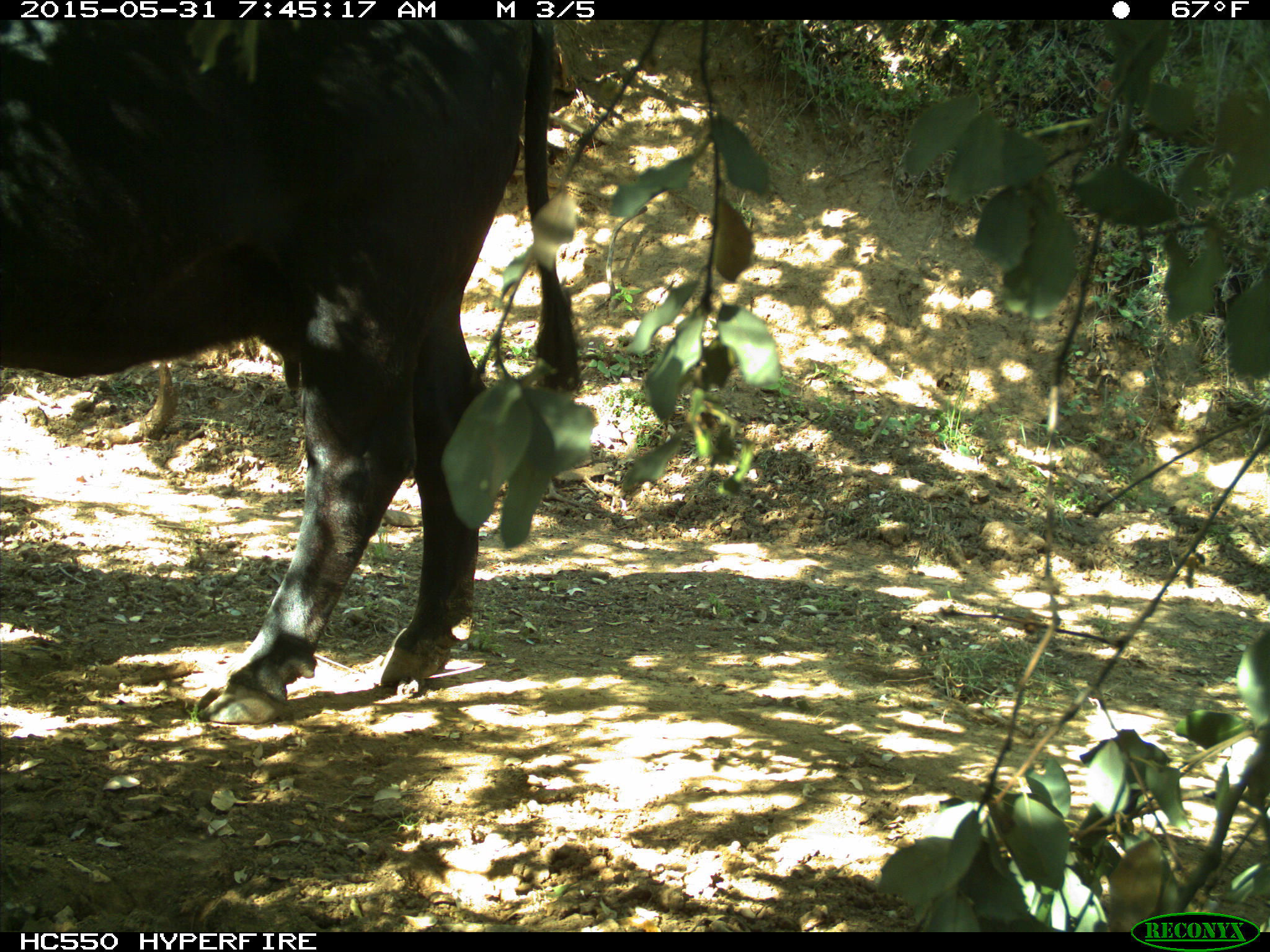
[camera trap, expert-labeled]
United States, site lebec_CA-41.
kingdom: Animalia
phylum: Chordata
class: Mammalia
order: Artiodactyla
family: Bovidae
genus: Bos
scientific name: Bos taurus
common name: domestic cow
Bos taurus (domestic cow).